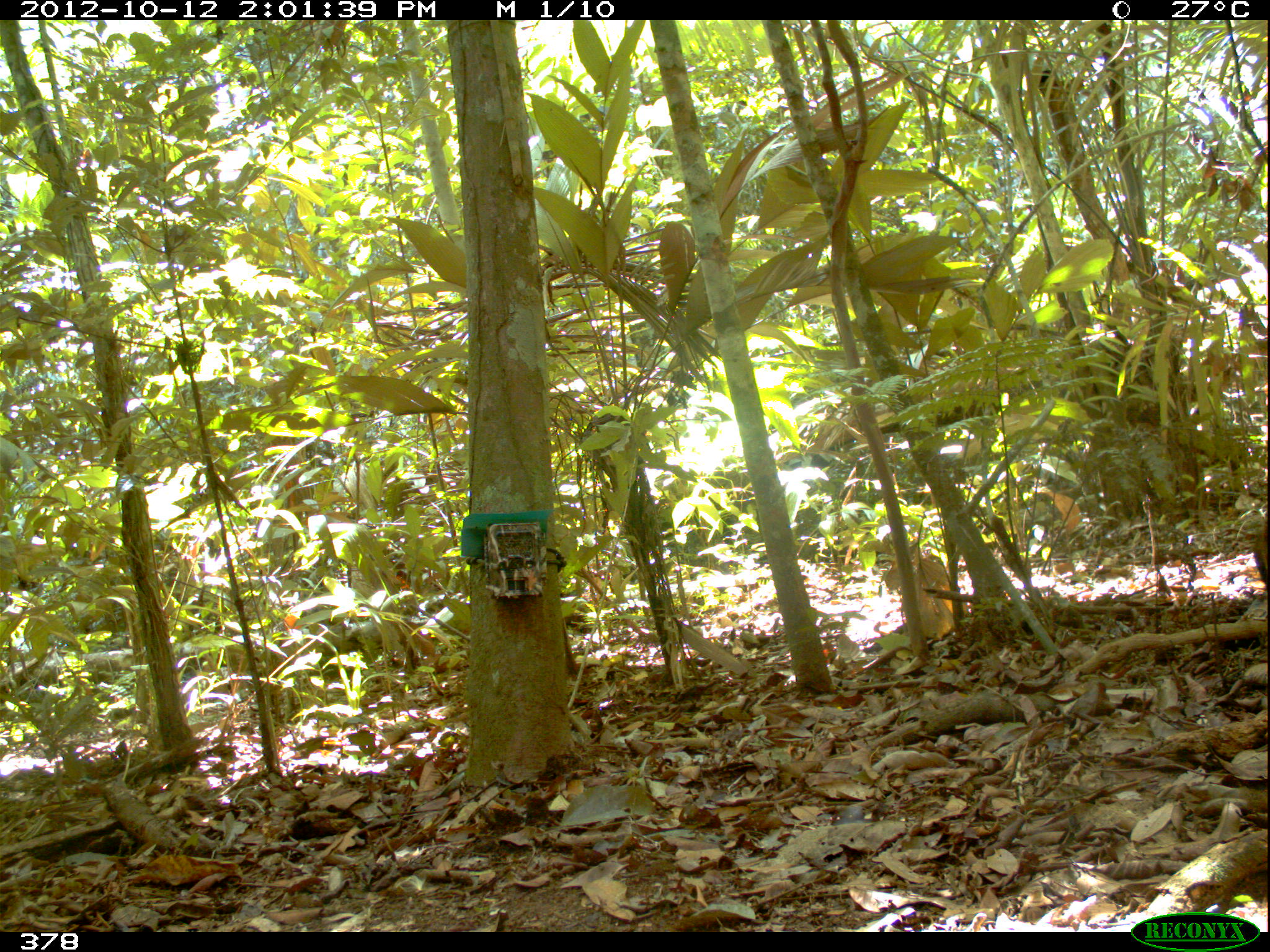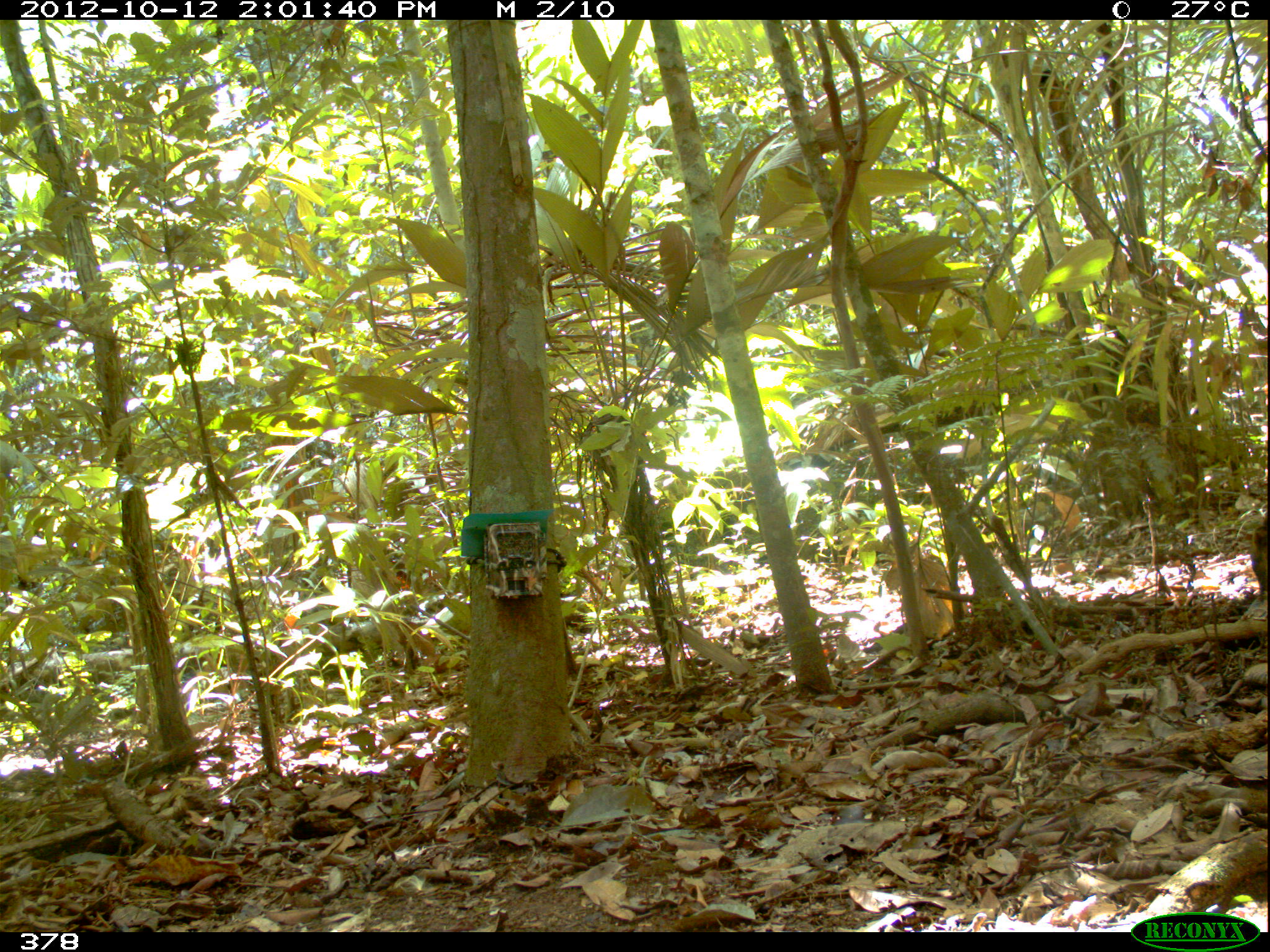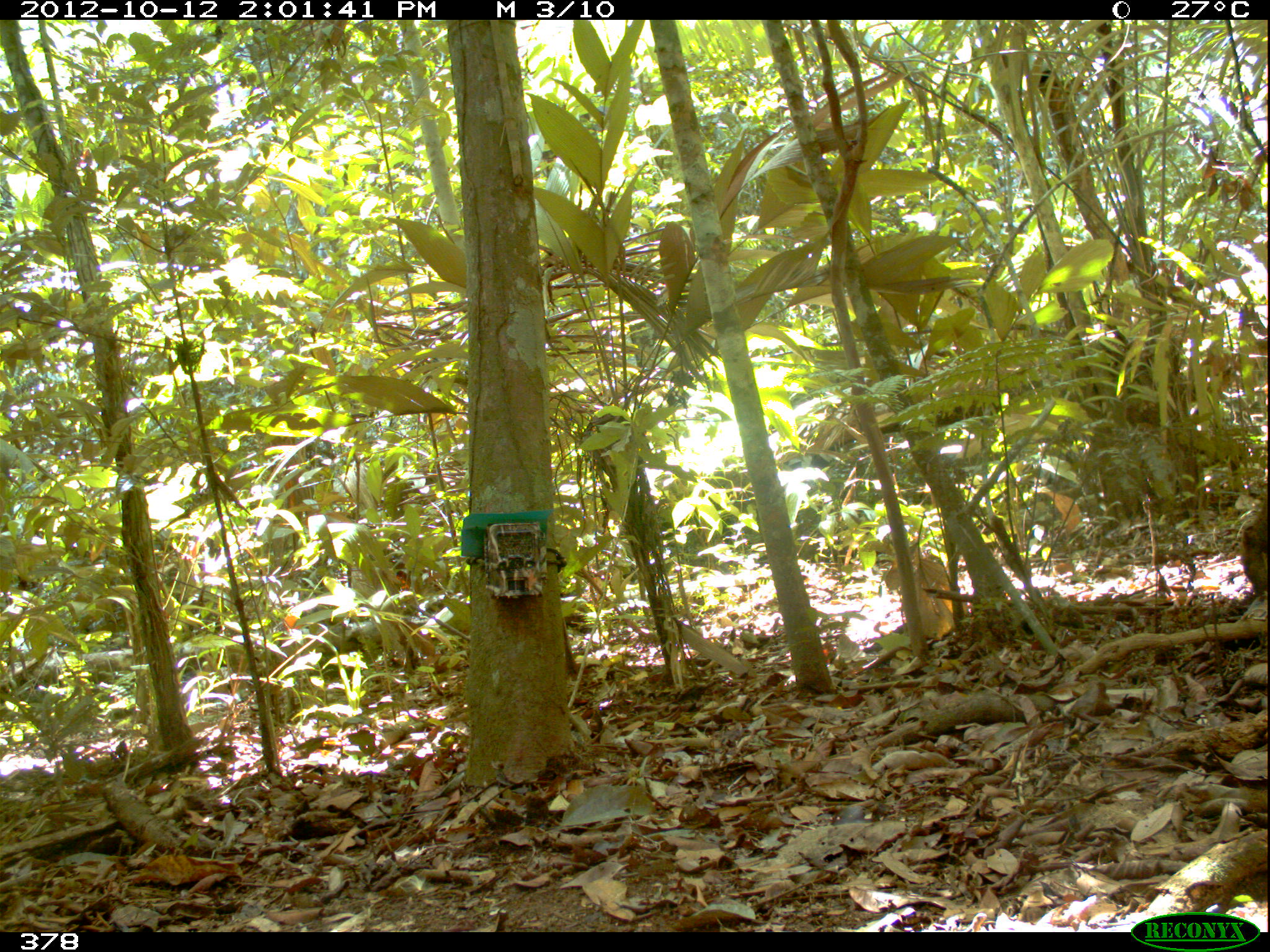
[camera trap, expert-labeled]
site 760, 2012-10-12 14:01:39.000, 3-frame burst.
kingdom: Animalia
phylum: Chordata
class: Mammalia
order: Artiodactyla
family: Tayassuidae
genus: Tayassu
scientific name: Tayassu pecari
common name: white-lipped peccary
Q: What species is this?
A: Tayassu pecari (white-lipped peccary).